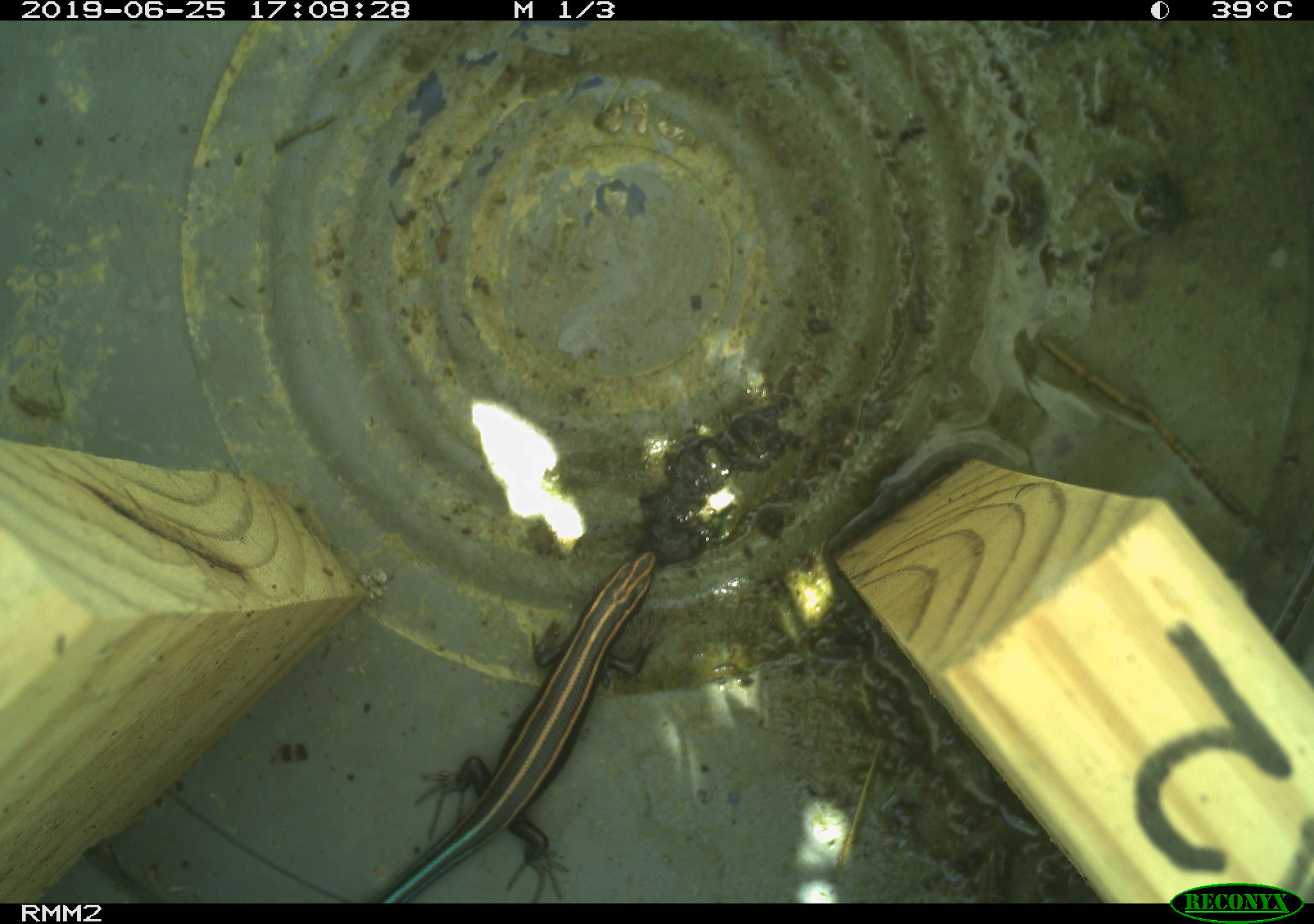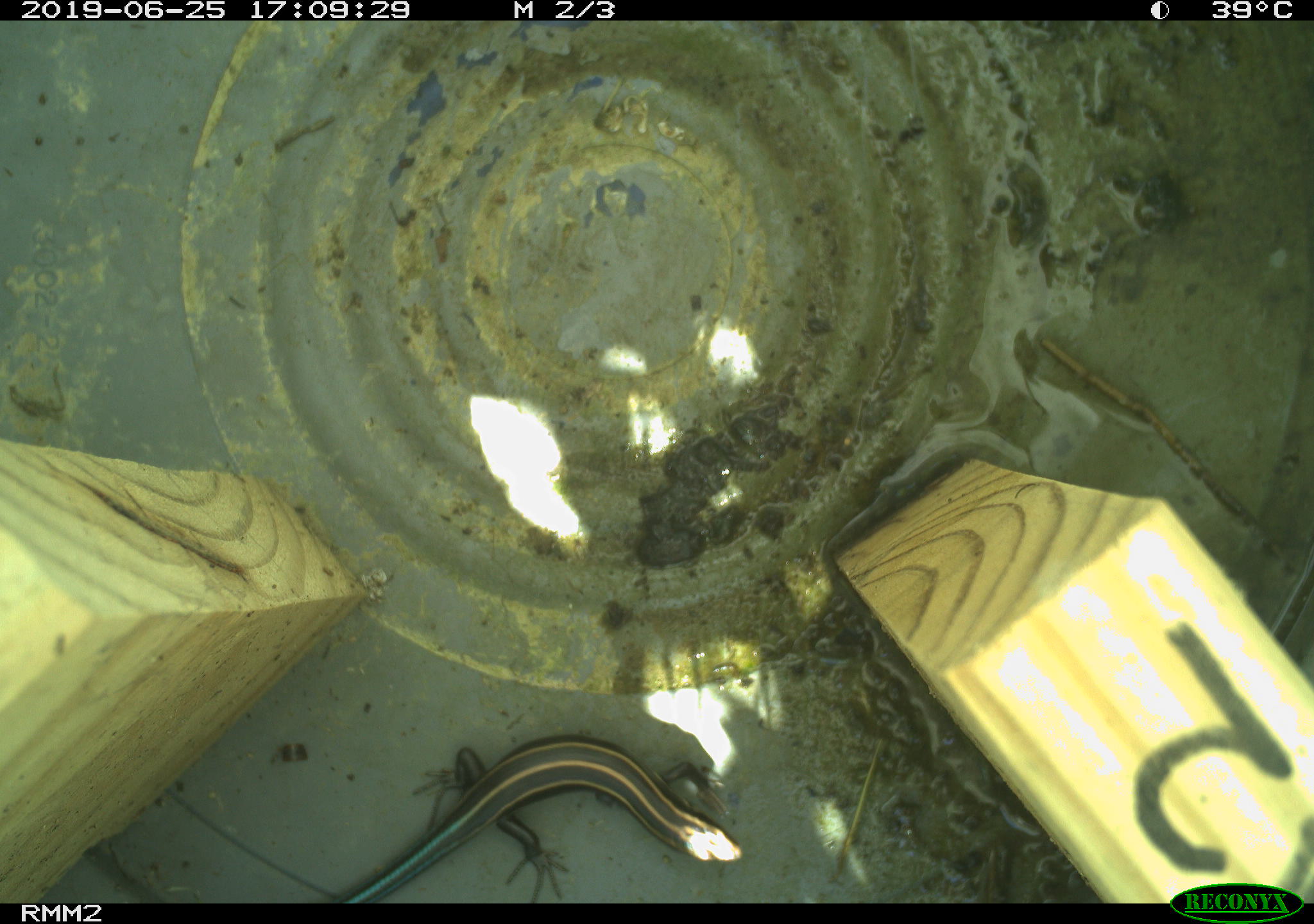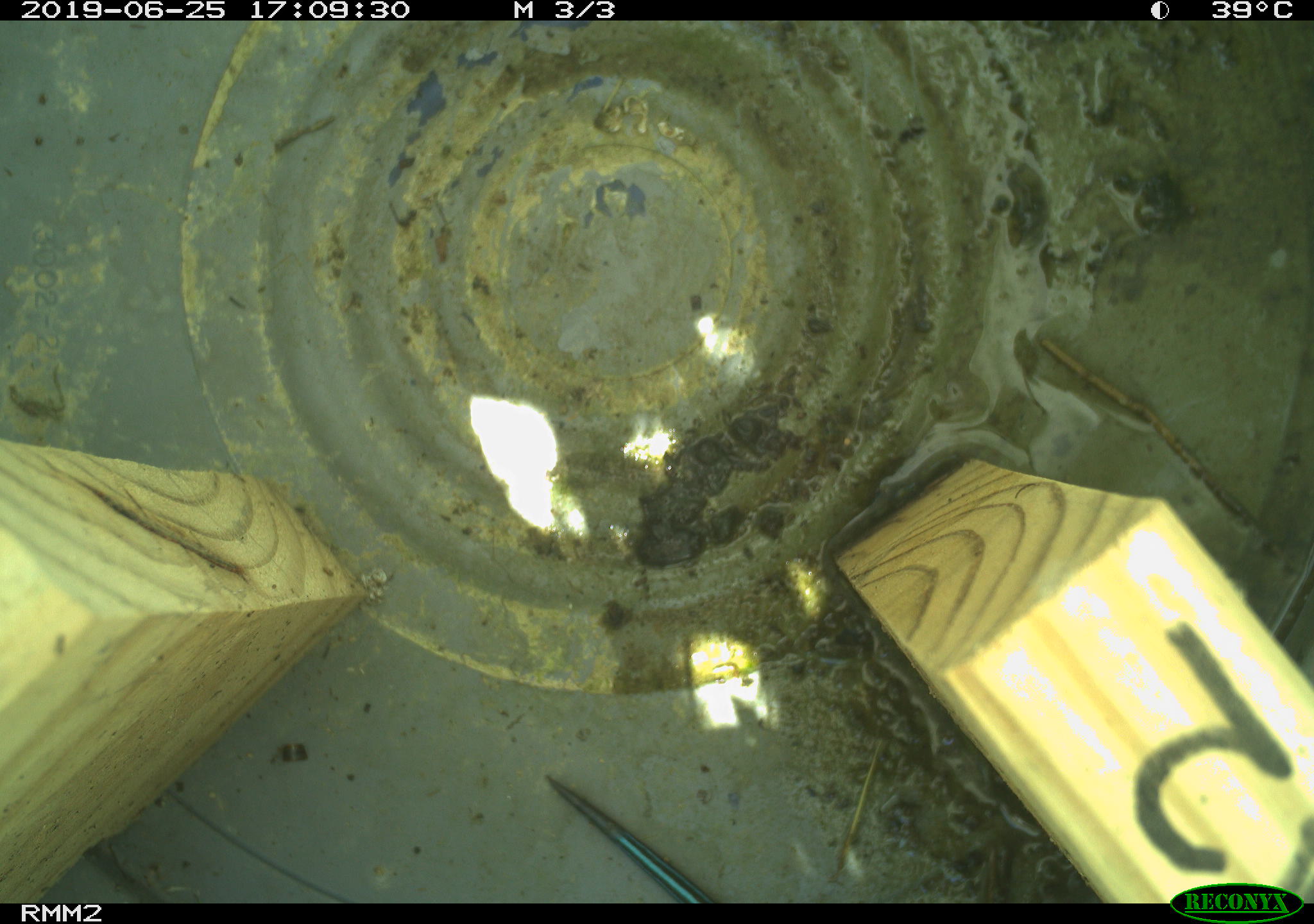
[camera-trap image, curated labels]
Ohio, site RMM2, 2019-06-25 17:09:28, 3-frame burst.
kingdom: Animalia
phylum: Chordata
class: Reptilia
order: Squamata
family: Scincidae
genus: Plestiodon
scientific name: Plestiodon fasciatus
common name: common five-lined skink